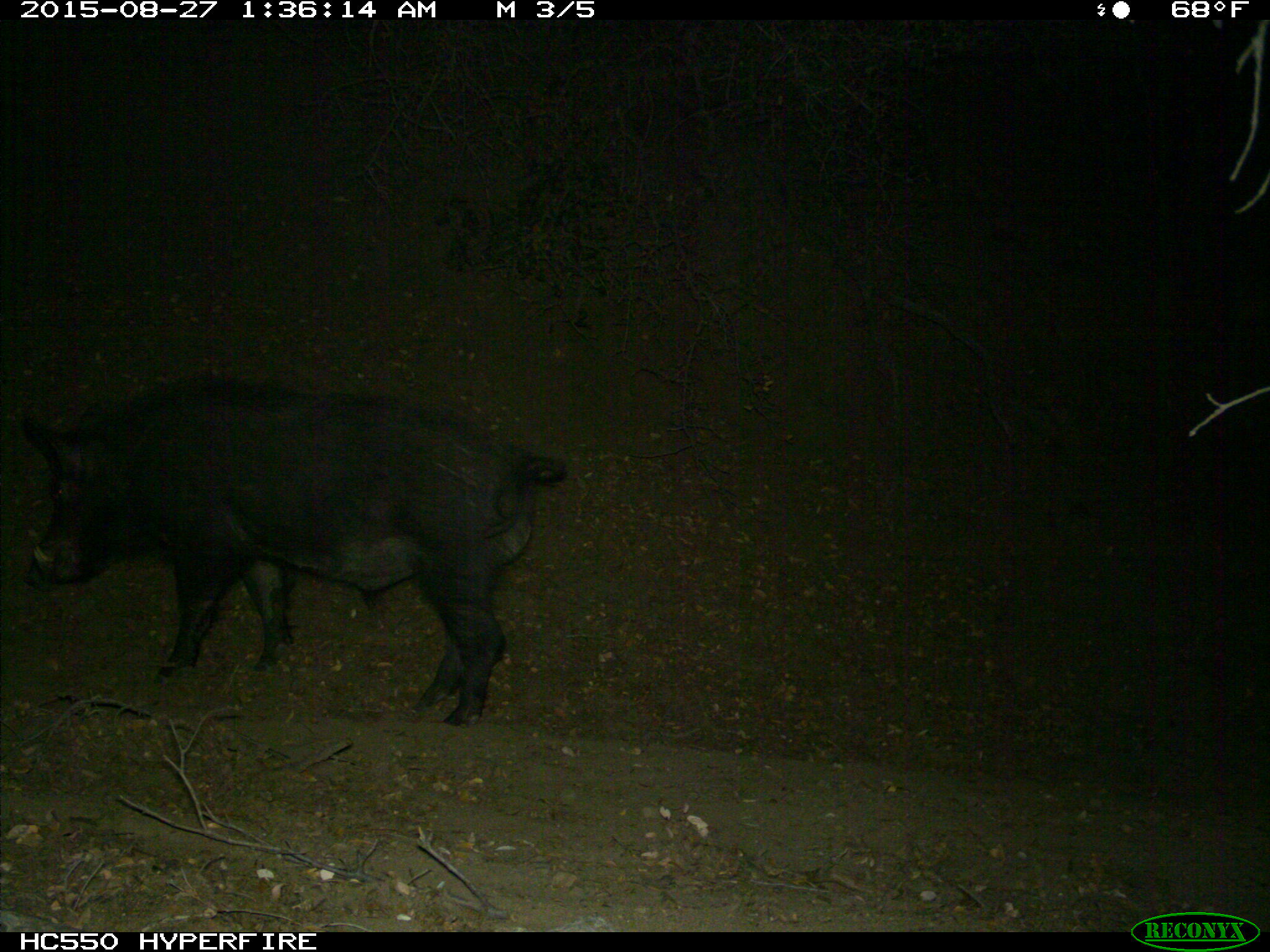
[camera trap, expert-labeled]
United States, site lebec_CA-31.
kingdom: Animalia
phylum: Chordata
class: Mammalia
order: Artiodactyla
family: Suidae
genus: Sus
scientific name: Sus scrofa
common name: wild boar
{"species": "Sus scrofa (wild boar)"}